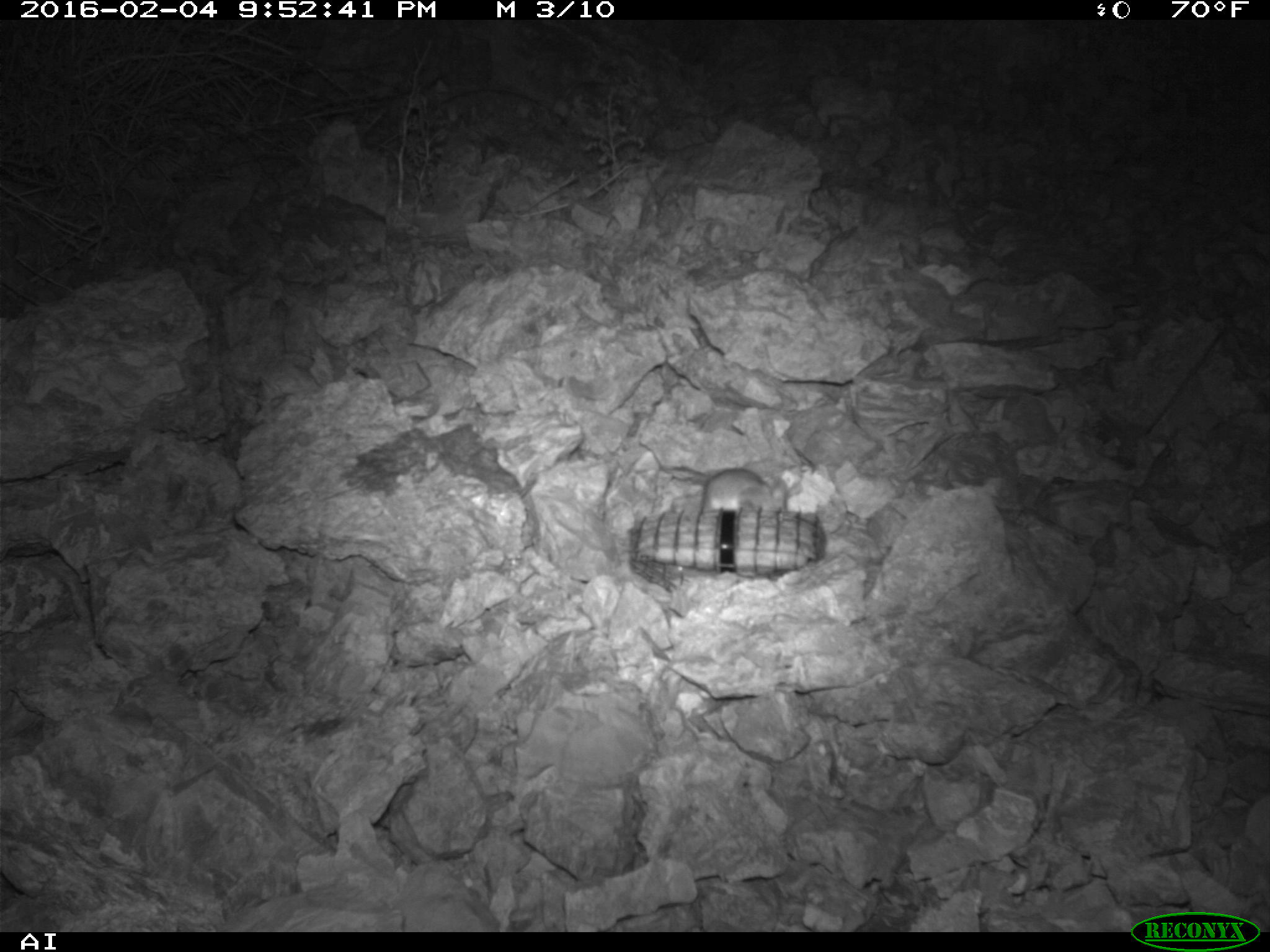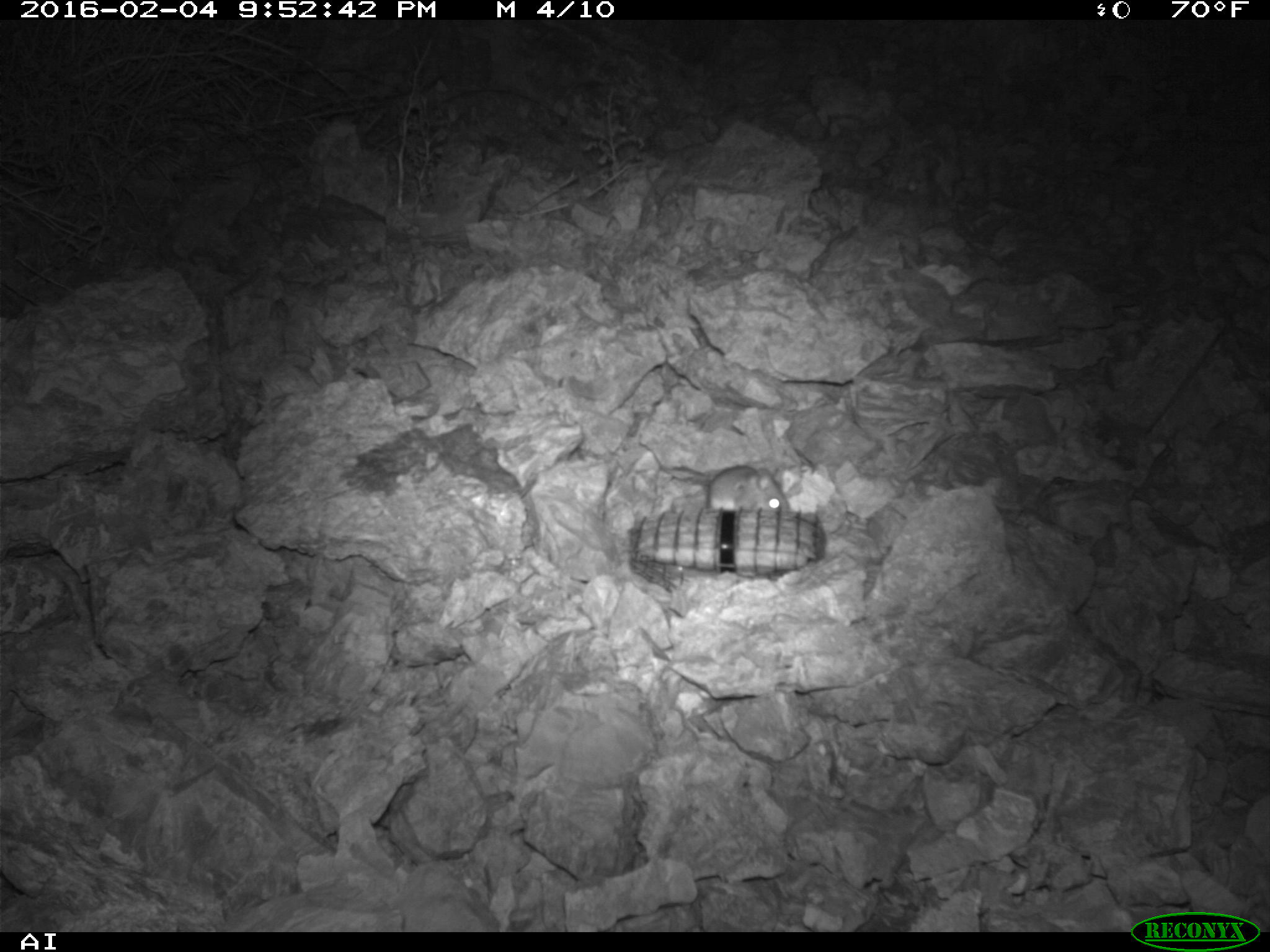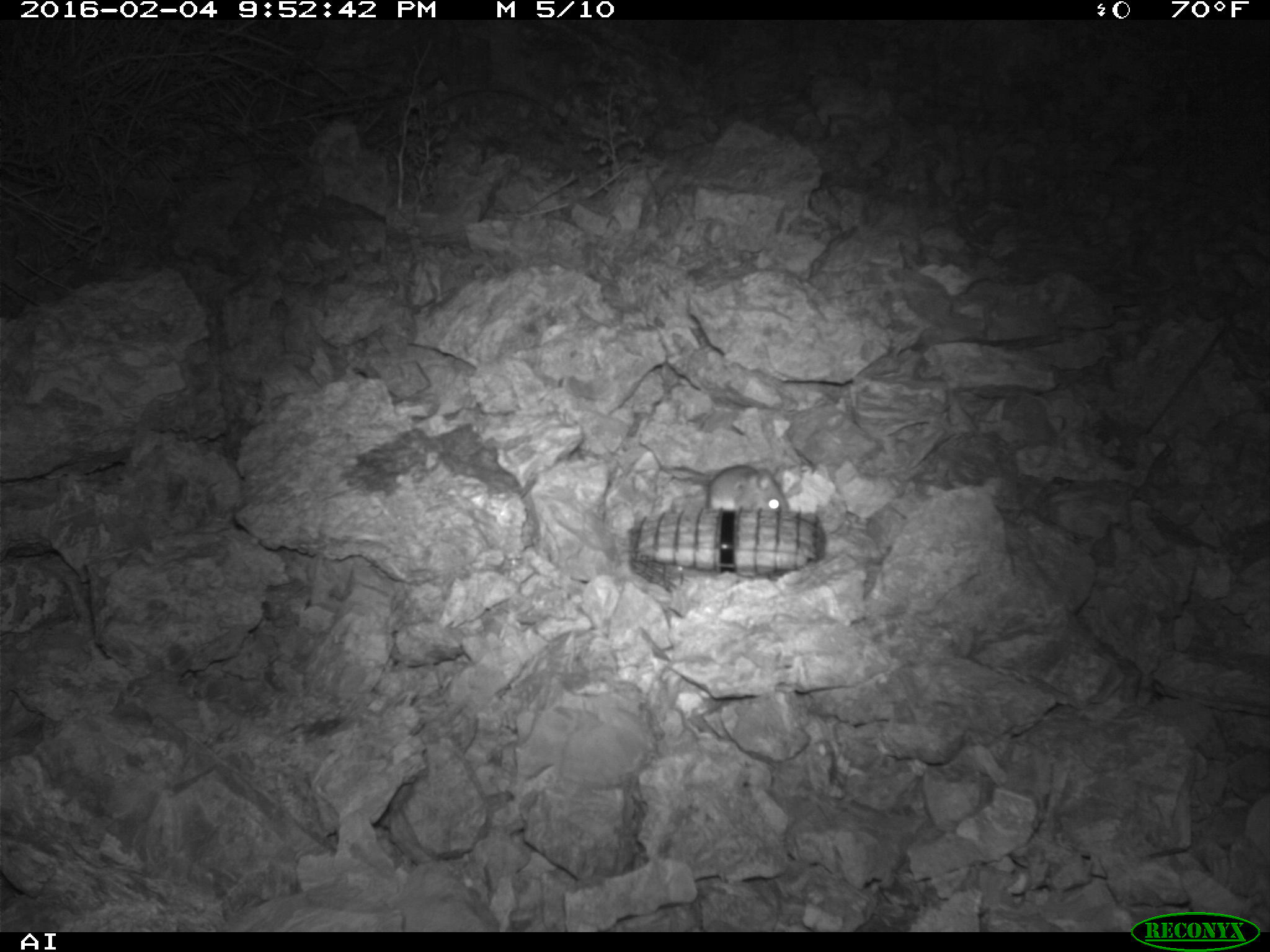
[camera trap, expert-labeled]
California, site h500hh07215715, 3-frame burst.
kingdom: Animalia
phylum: Chordata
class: Mammalia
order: Rodentia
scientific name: Rodentia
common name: rodent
Rodent (Rodentia).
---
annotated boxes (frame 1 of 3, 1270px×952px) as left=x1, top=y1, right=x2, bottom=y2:
rodent: left=699, top=469, right=788, bottom=513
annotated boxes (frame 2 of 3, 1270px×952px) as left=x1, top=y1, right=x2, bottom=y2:
rodent: left=673, top=465, right=790, bottom=510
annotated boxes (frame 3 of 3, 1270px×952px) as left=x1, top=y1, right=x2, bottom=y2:
rodent: left=673, top=465, right=790, bottom=510